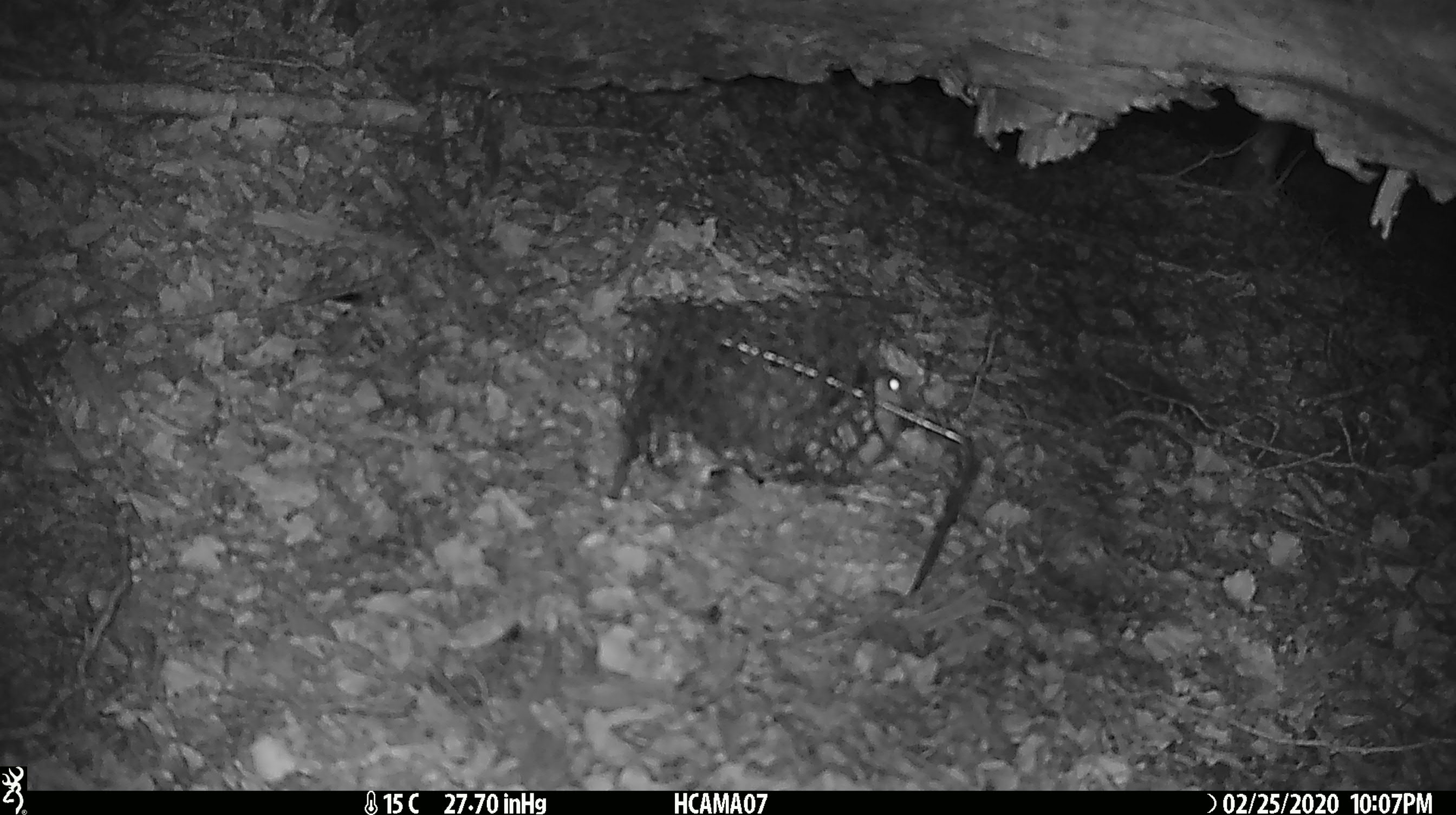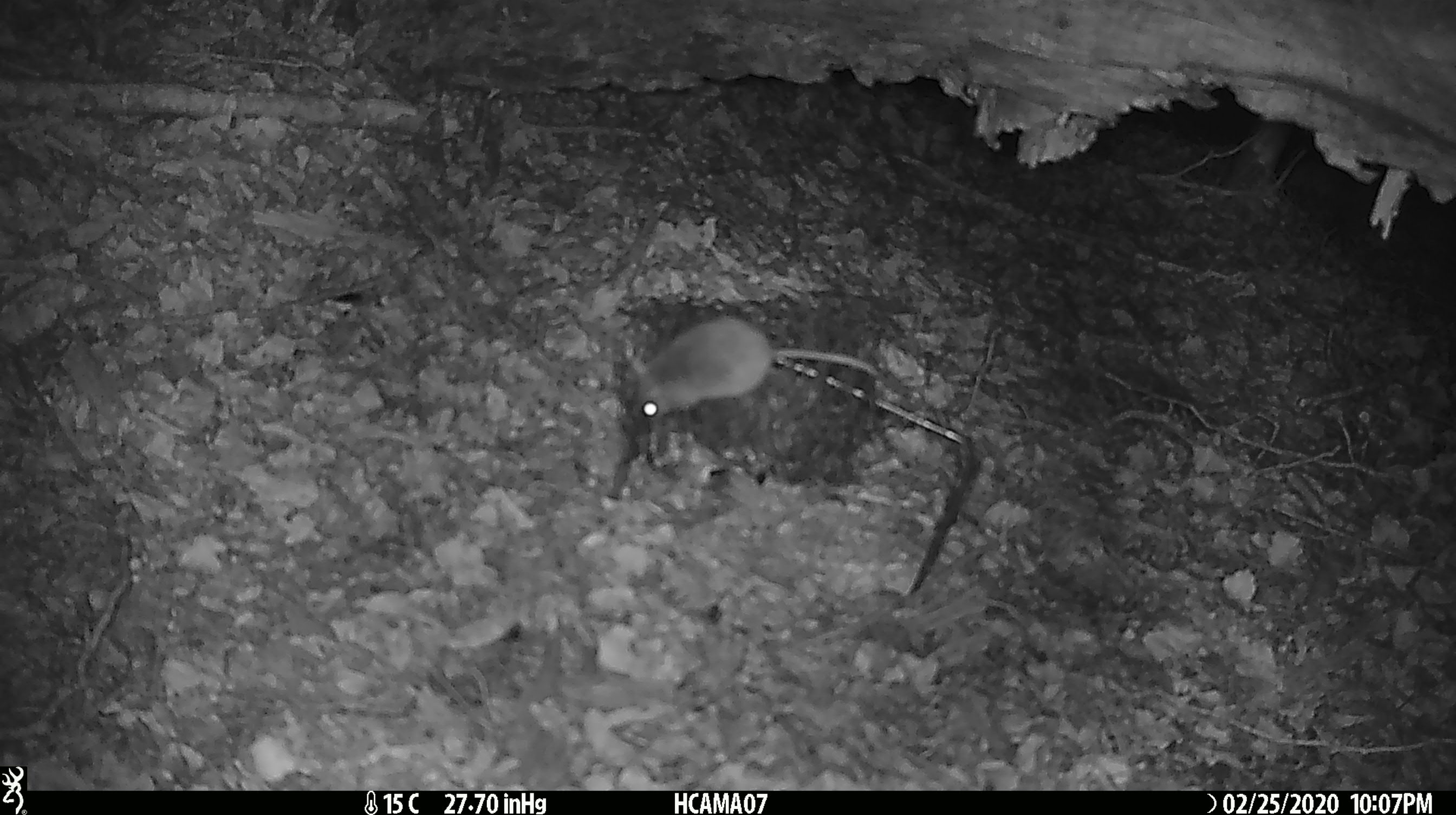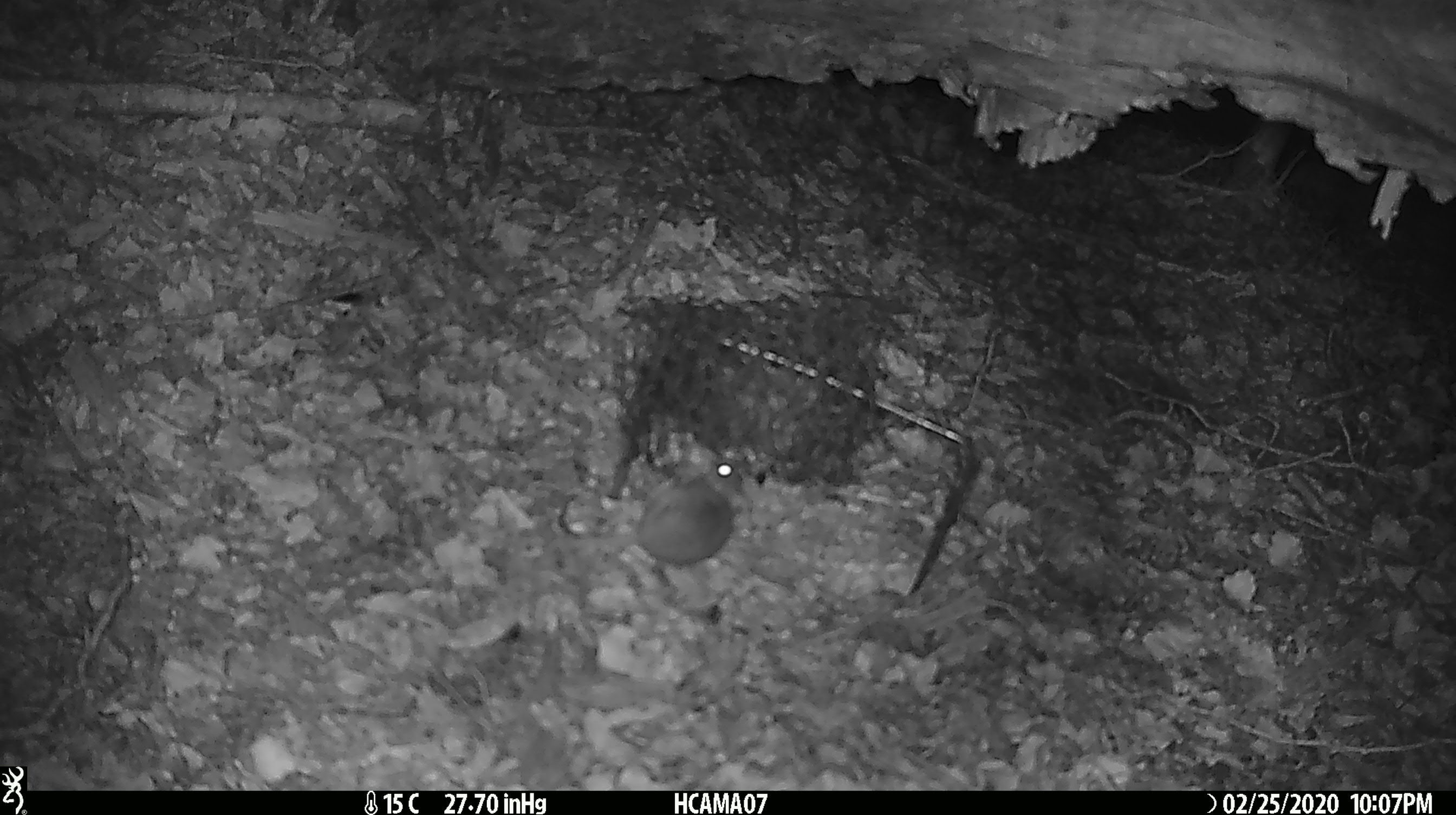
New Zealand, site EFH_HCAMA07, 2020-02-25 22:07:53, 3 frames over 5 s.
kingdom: Animalia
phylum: Chordata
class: Mammalia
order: Rodentia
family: Muridae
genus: Mus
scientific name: Mus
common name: mouse